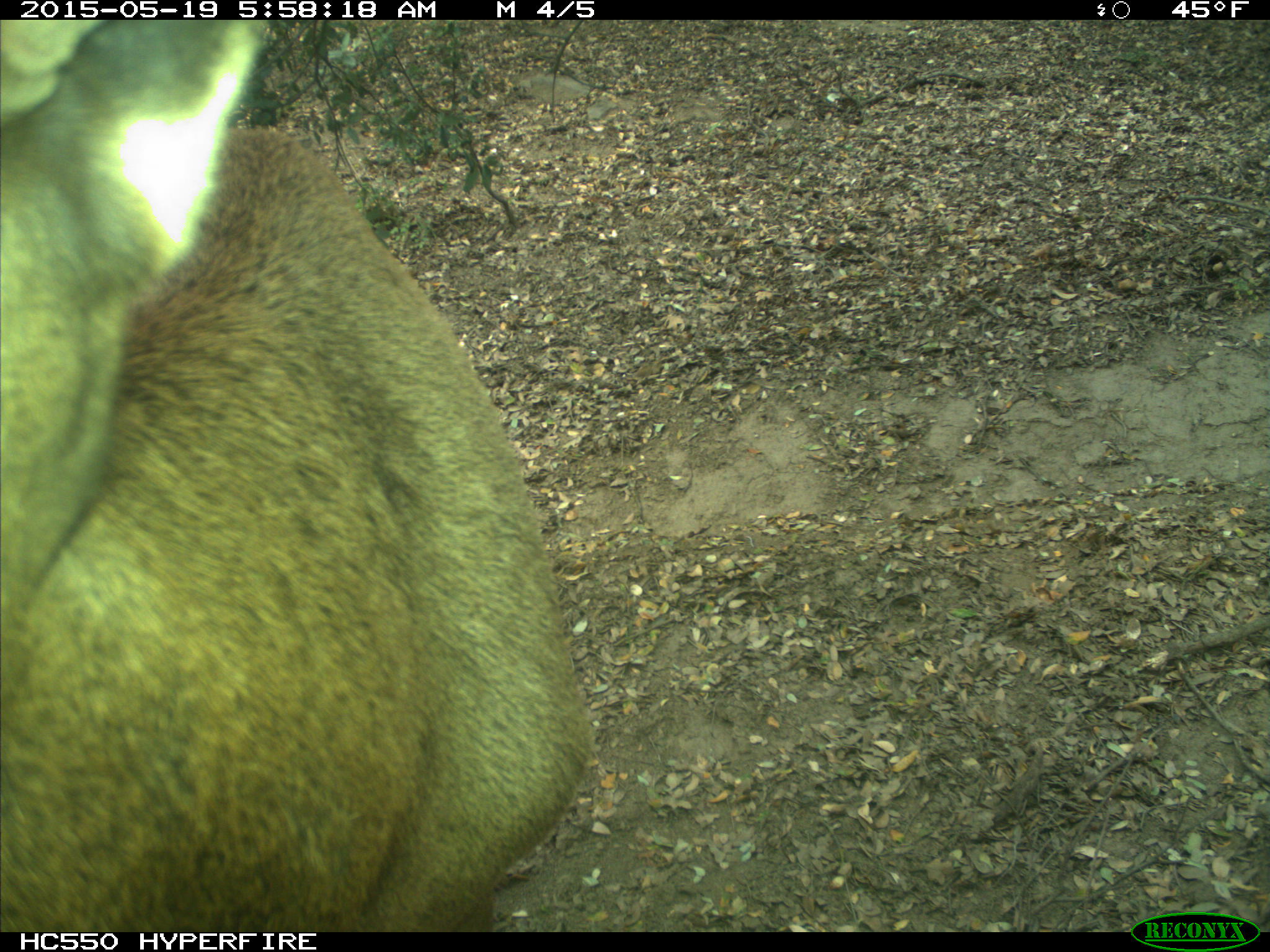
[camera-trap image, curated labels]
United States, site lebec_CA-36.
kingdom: Animalia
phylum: Chordata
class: Mammalia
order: Artiodactyla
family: Cervidae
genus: Cervus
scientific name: Cervus canadensis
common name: elk